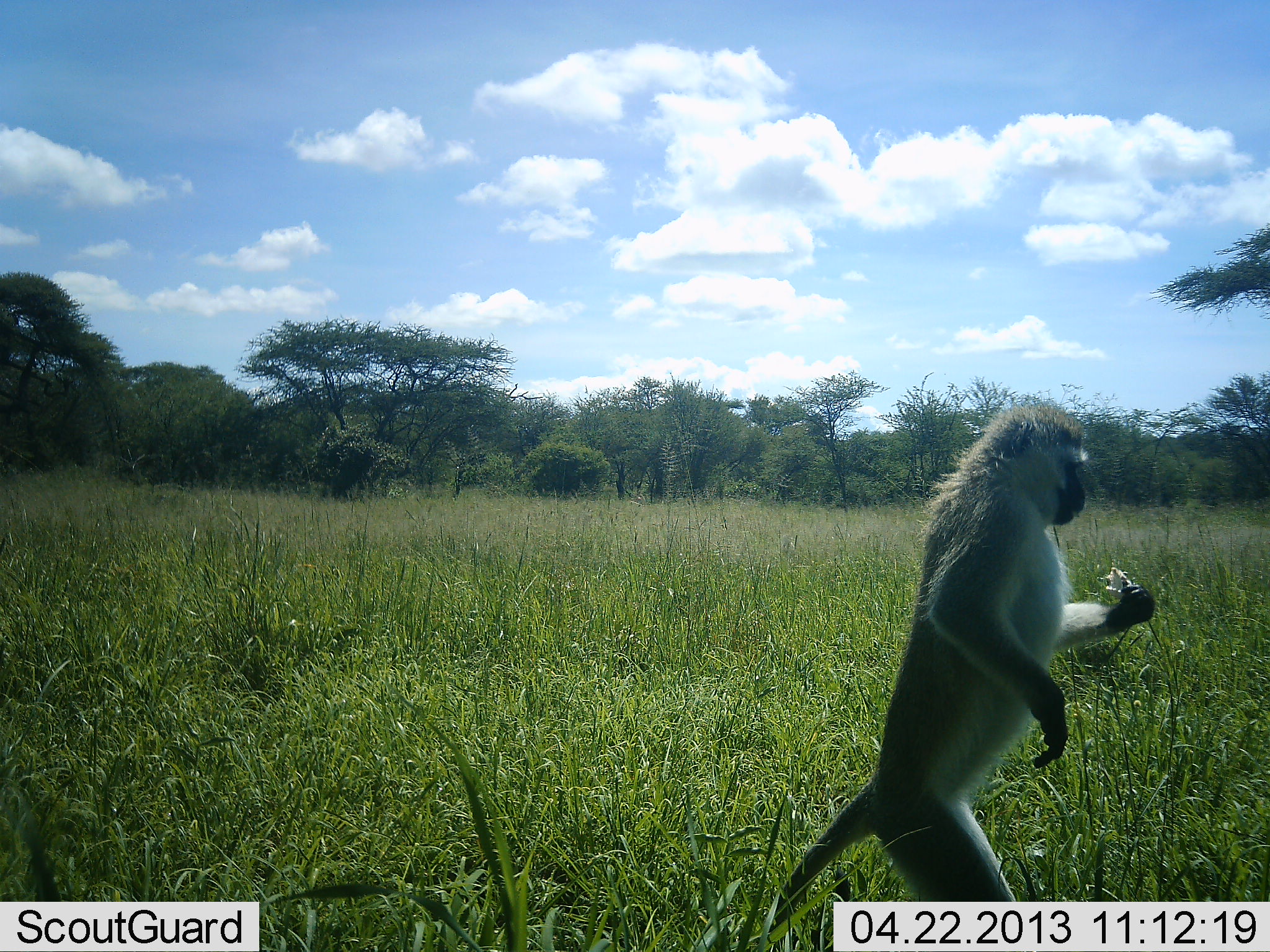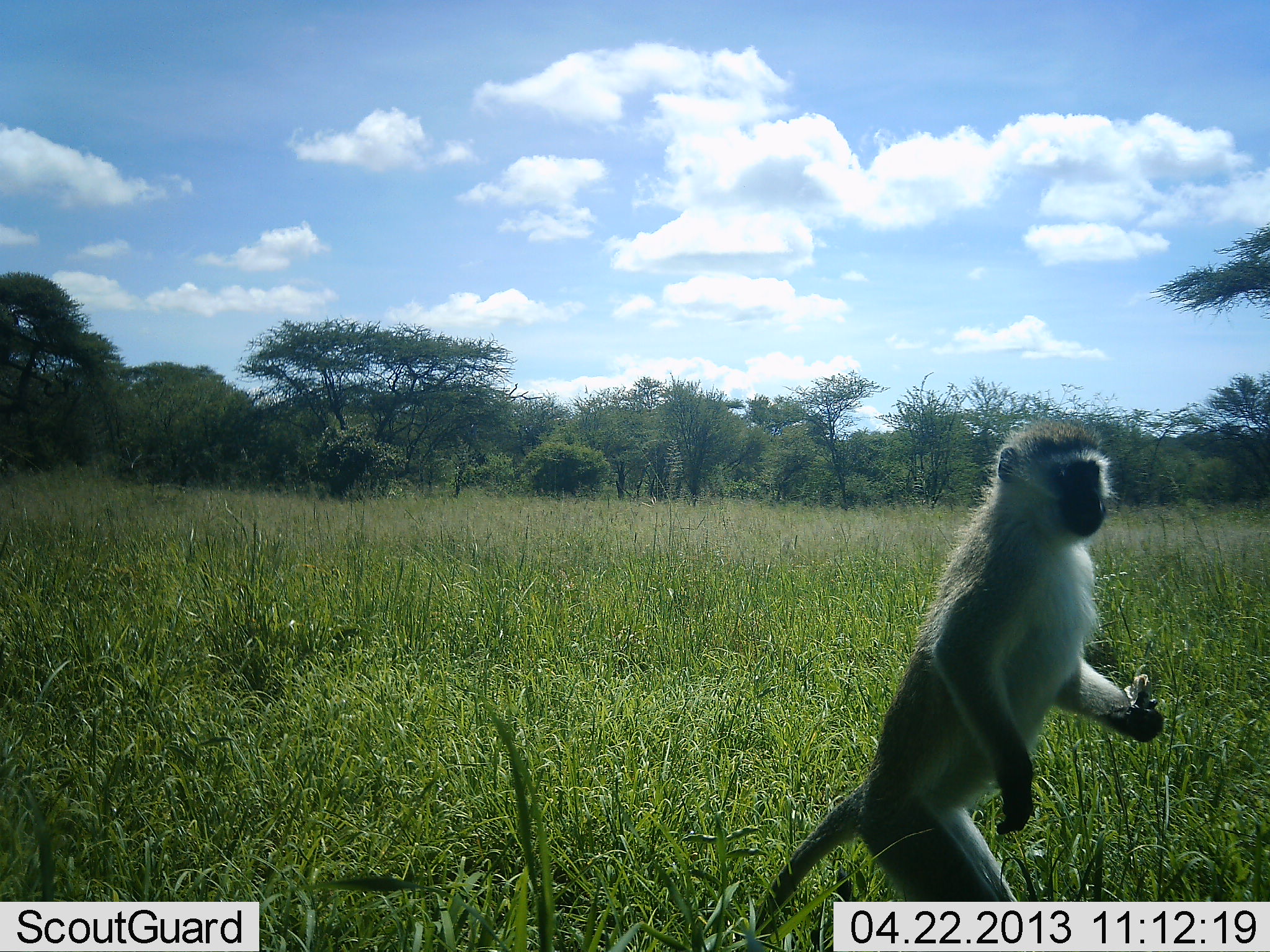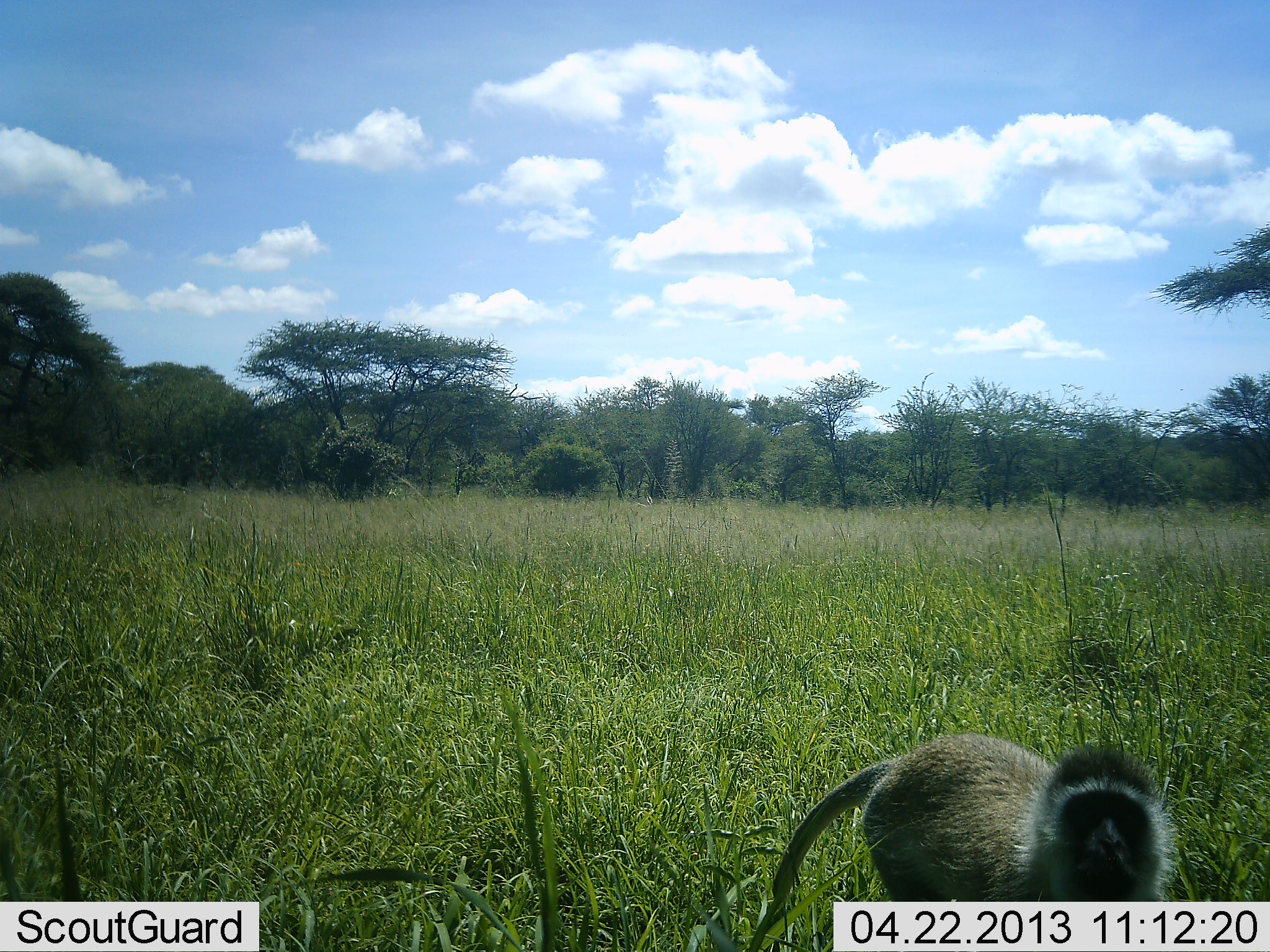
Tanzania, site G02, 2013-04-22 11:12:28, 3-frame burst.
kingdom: Animalia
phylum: Chordata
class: Mammalia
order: Primates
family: Cercopithecidae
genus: Chlorocebus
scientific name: Chlorocebus pygerythrus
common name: vervet monkey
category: monkeyvervet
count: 1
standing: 62%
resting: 0%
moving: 26%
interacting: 9%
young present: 0%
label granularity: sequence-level